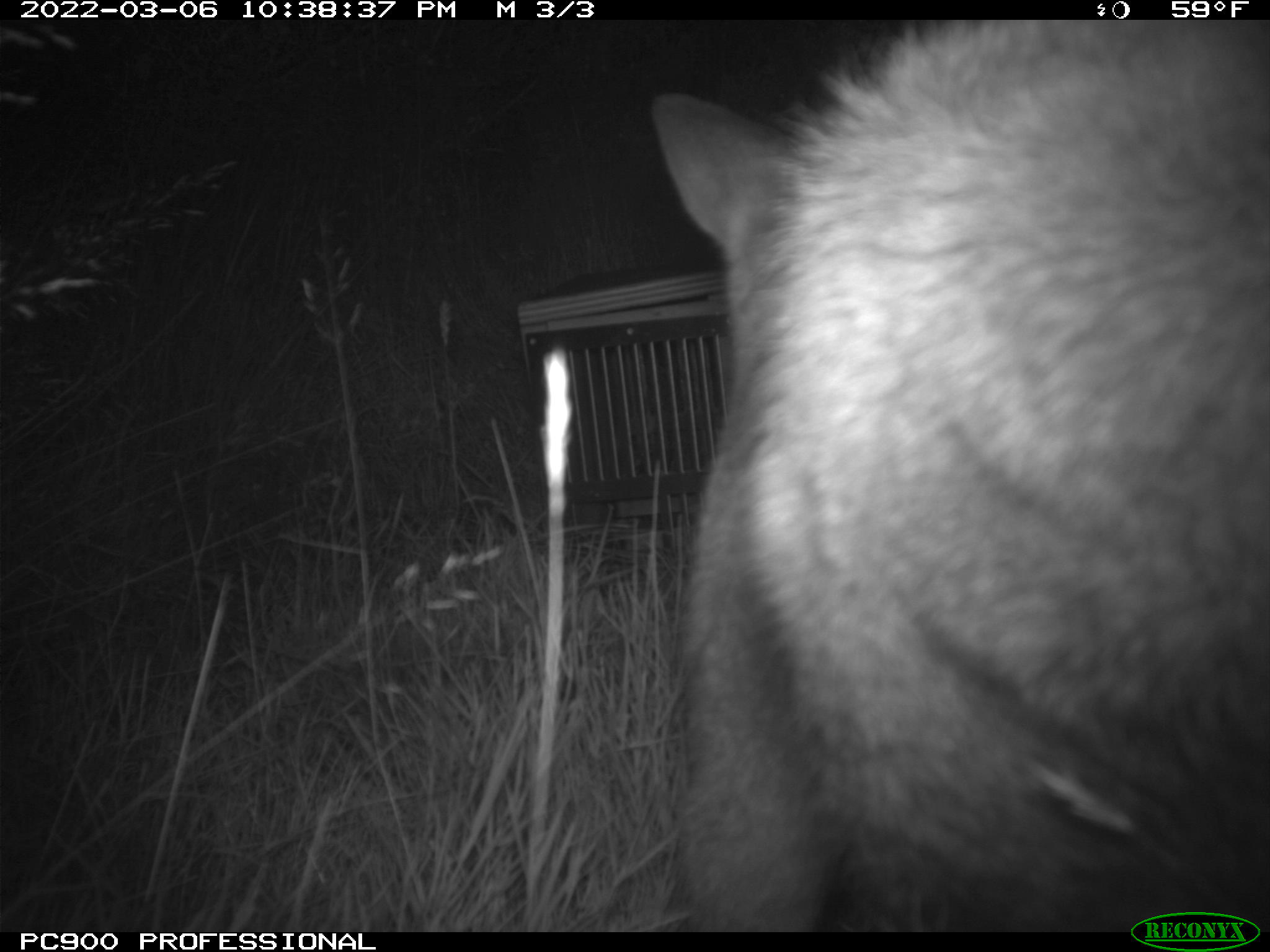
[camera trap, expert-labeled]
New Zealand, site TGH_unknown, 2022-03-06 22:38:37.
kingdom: Animalia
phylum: Chordata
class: Mammalia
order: Diprotodontia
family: Macropodidae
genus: Notamacropus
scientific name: Notamacropus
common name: wallaby